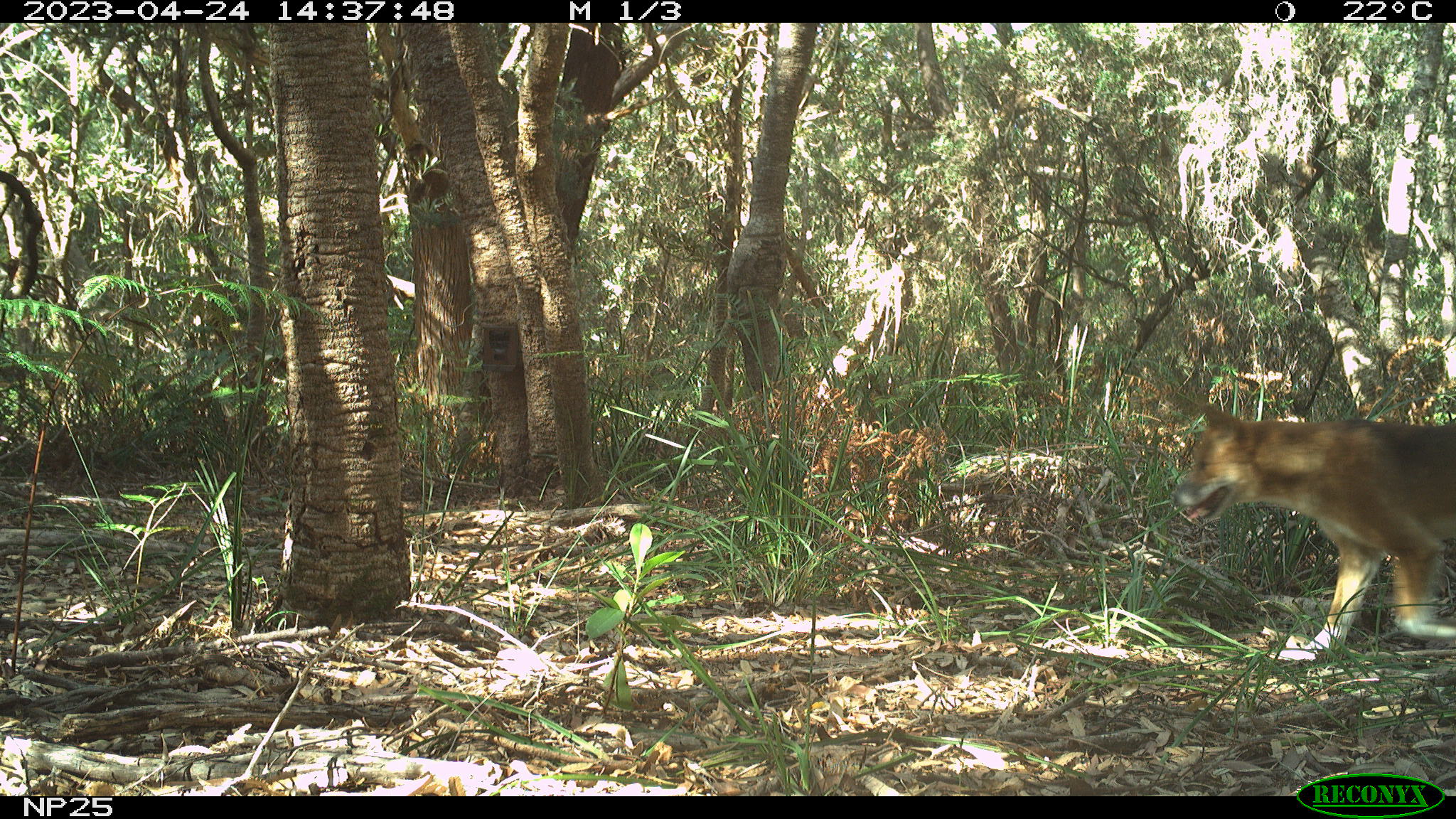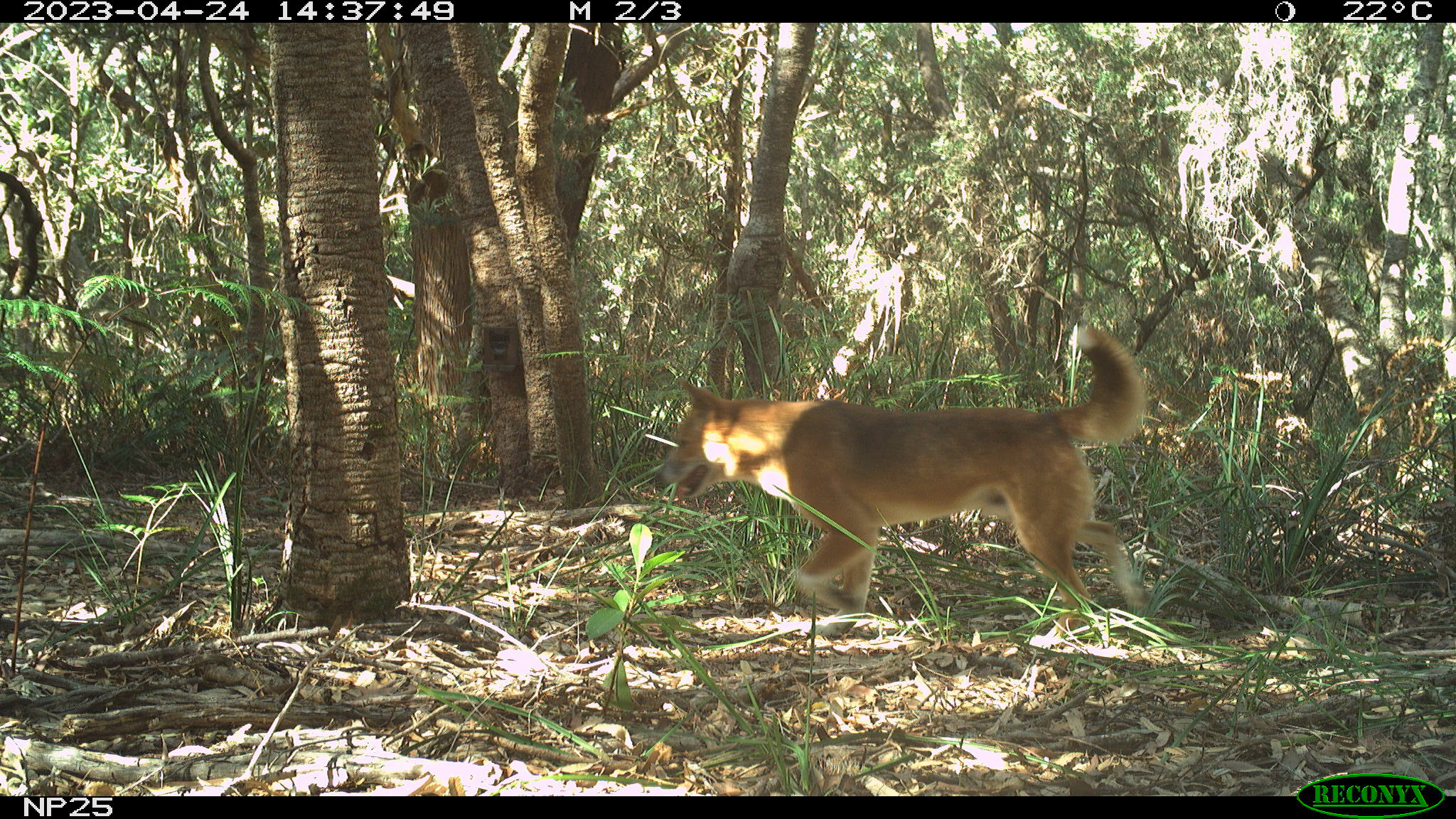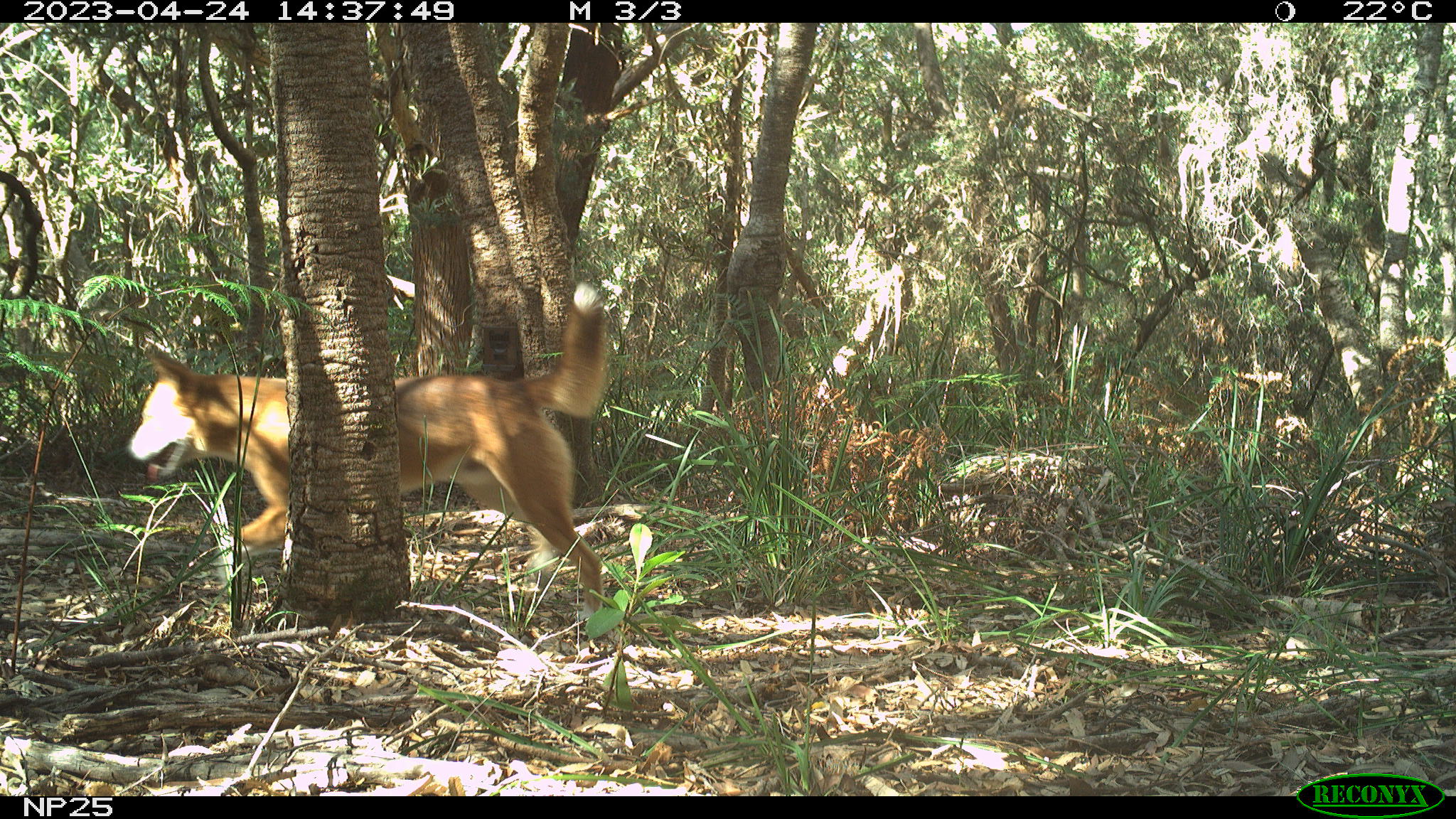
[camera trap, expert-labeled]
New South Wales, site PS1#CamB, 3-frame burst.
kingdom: Animalia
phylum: Chordata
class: Mammalia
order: Carnivora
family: Canidae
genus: Canis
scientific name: Canis familiaris dingo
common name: dingo